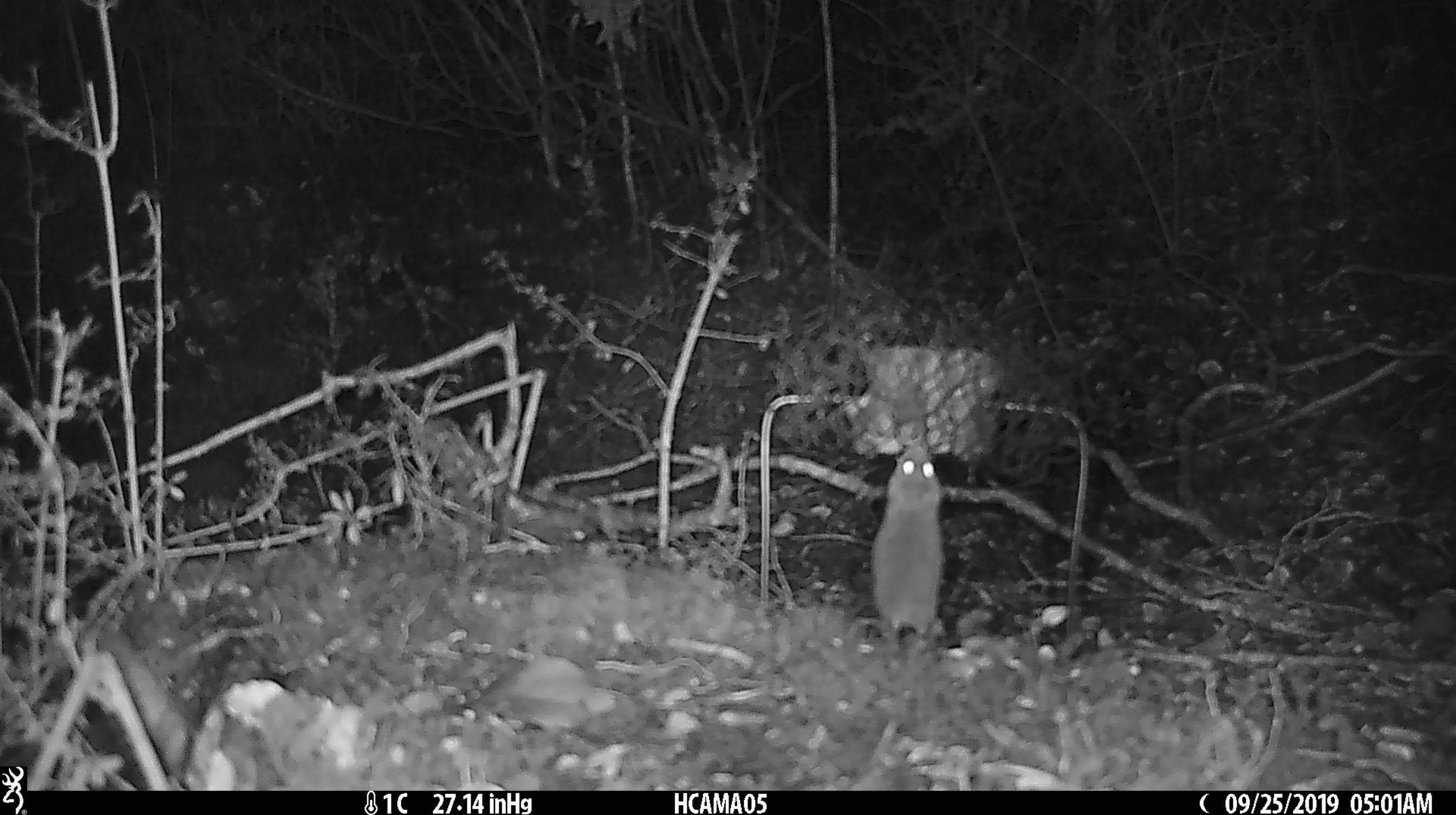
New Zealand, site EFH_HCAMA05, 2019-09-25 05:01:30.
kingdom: Animalia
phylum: Chordata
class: Mammalia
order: Rodentia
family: Muridae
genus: Mus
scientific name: Mus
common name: mouse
Mouse (Mus).